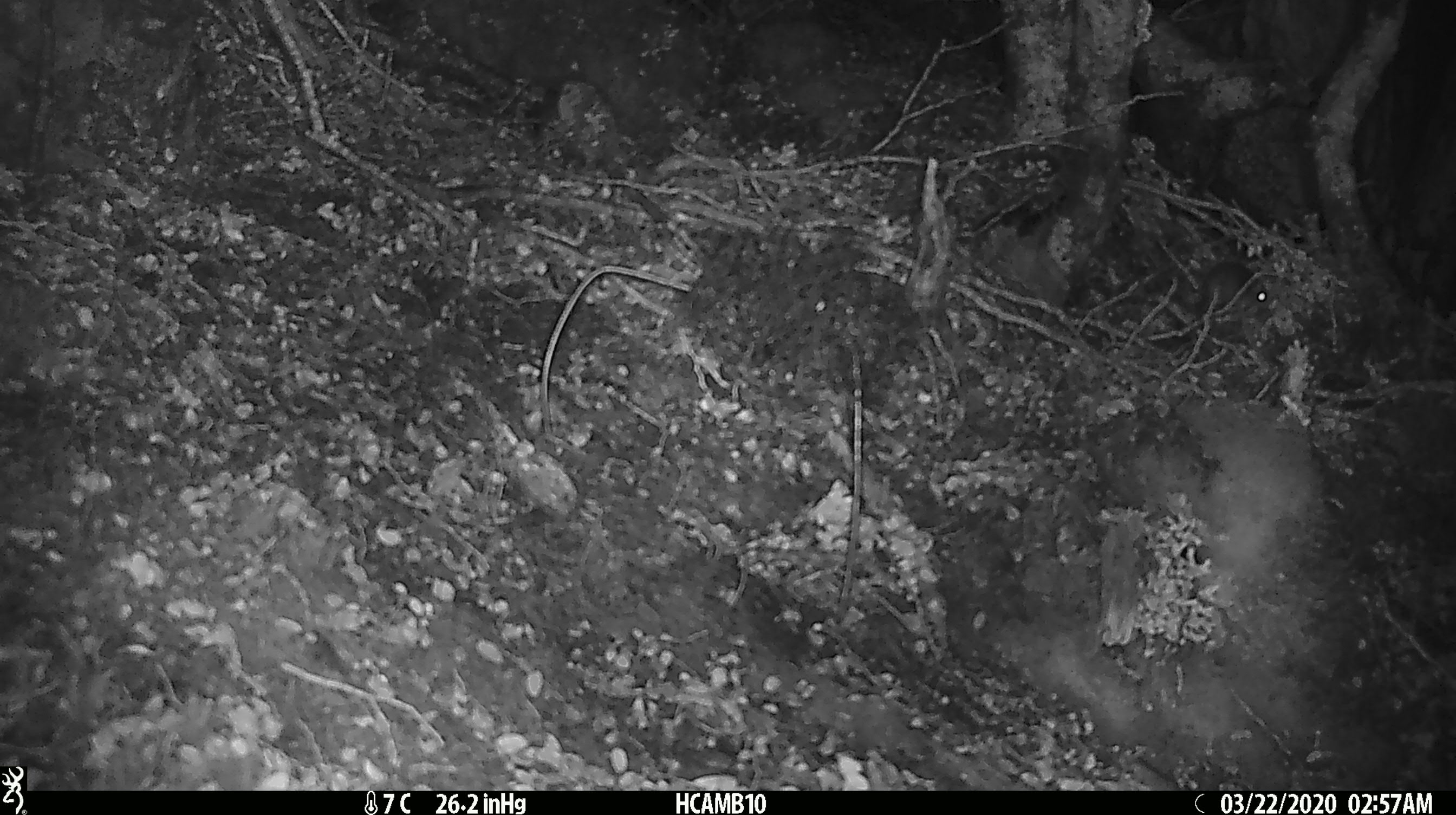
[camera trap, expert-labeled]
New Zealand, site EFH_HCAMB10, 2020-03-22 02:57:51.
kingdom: Animalia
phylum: Chordata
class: Mammalia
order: Rodentia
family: Muridae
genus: Mus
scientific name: Mus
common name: mouse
Mouse (Mus).